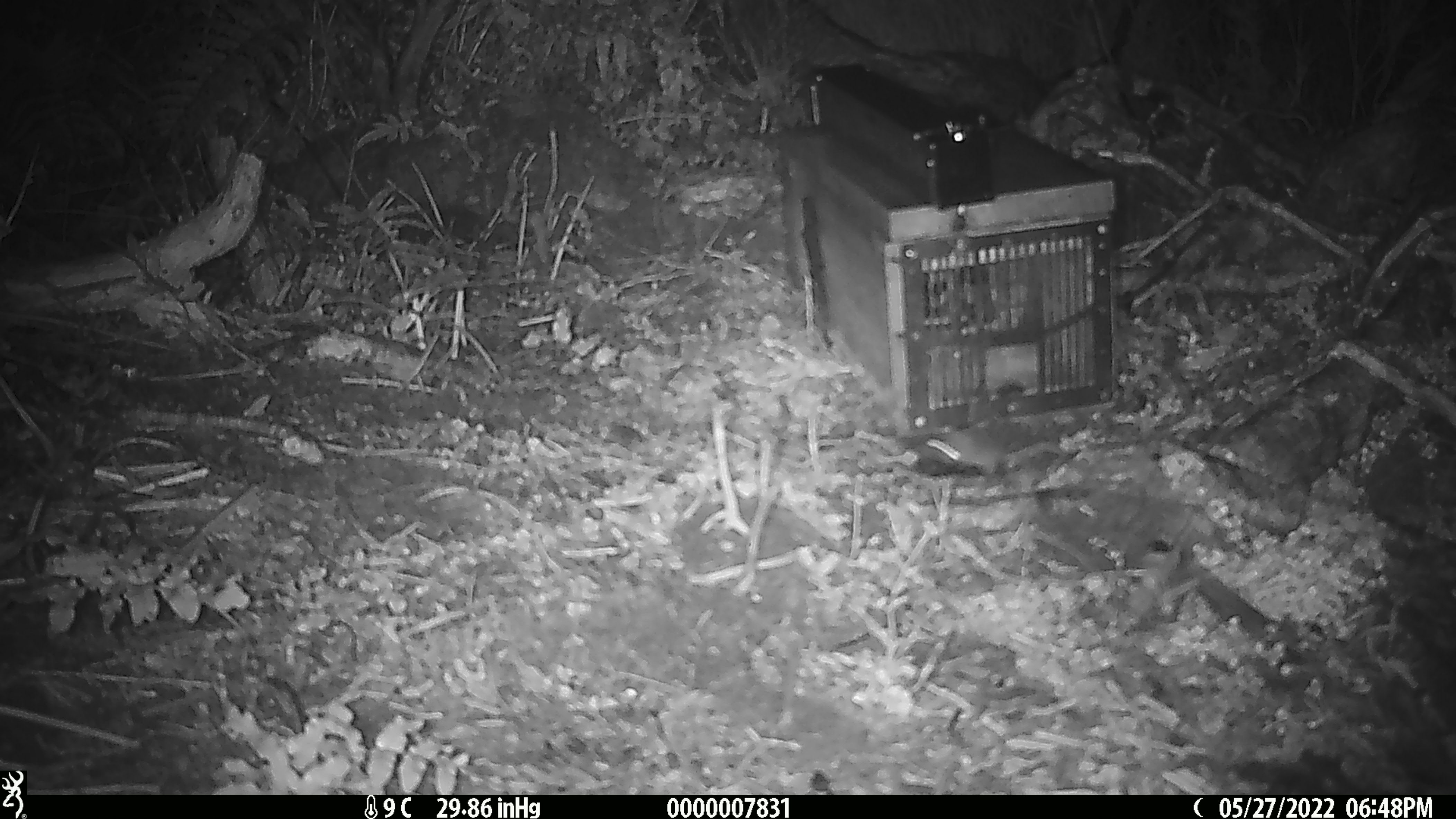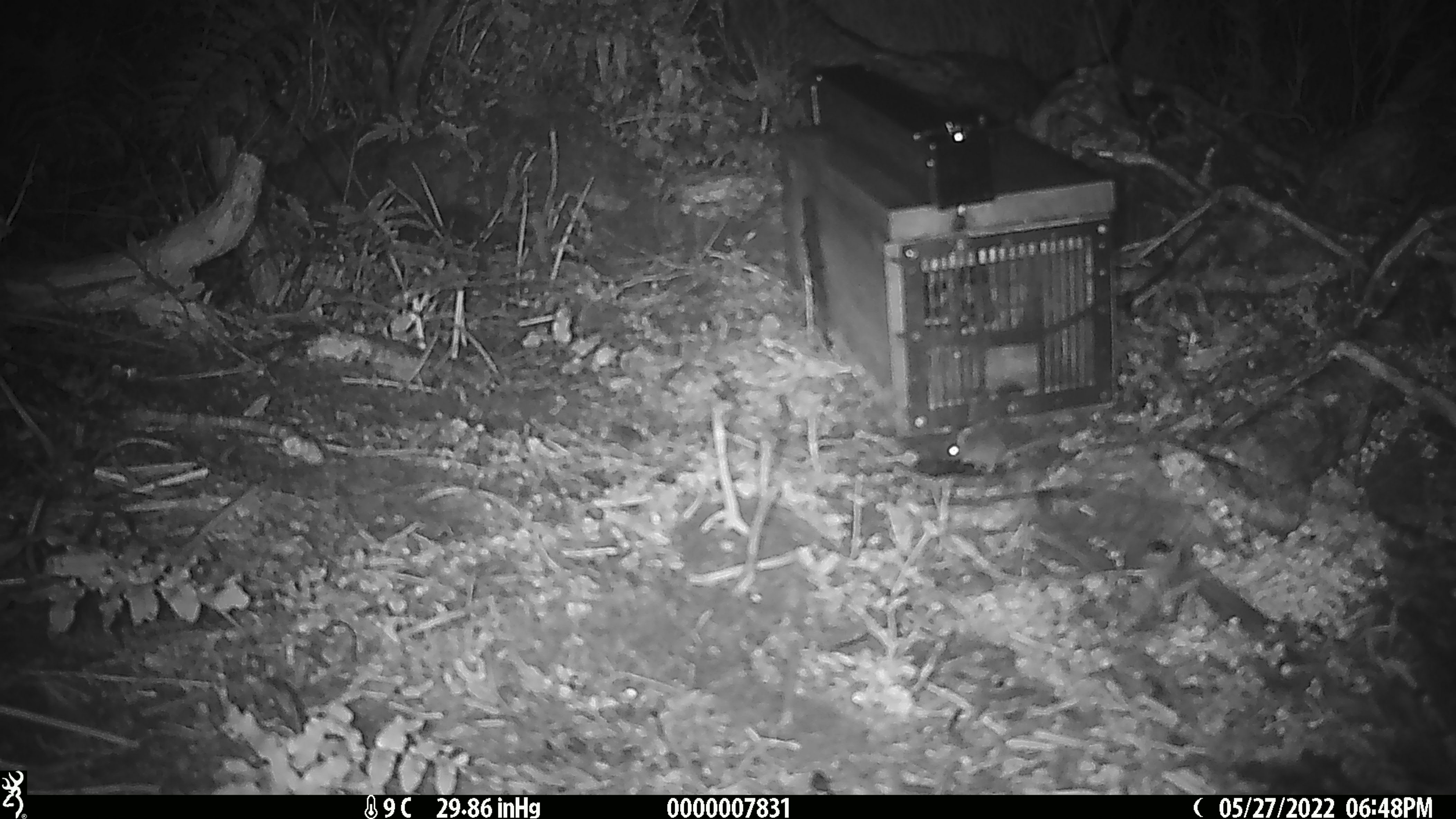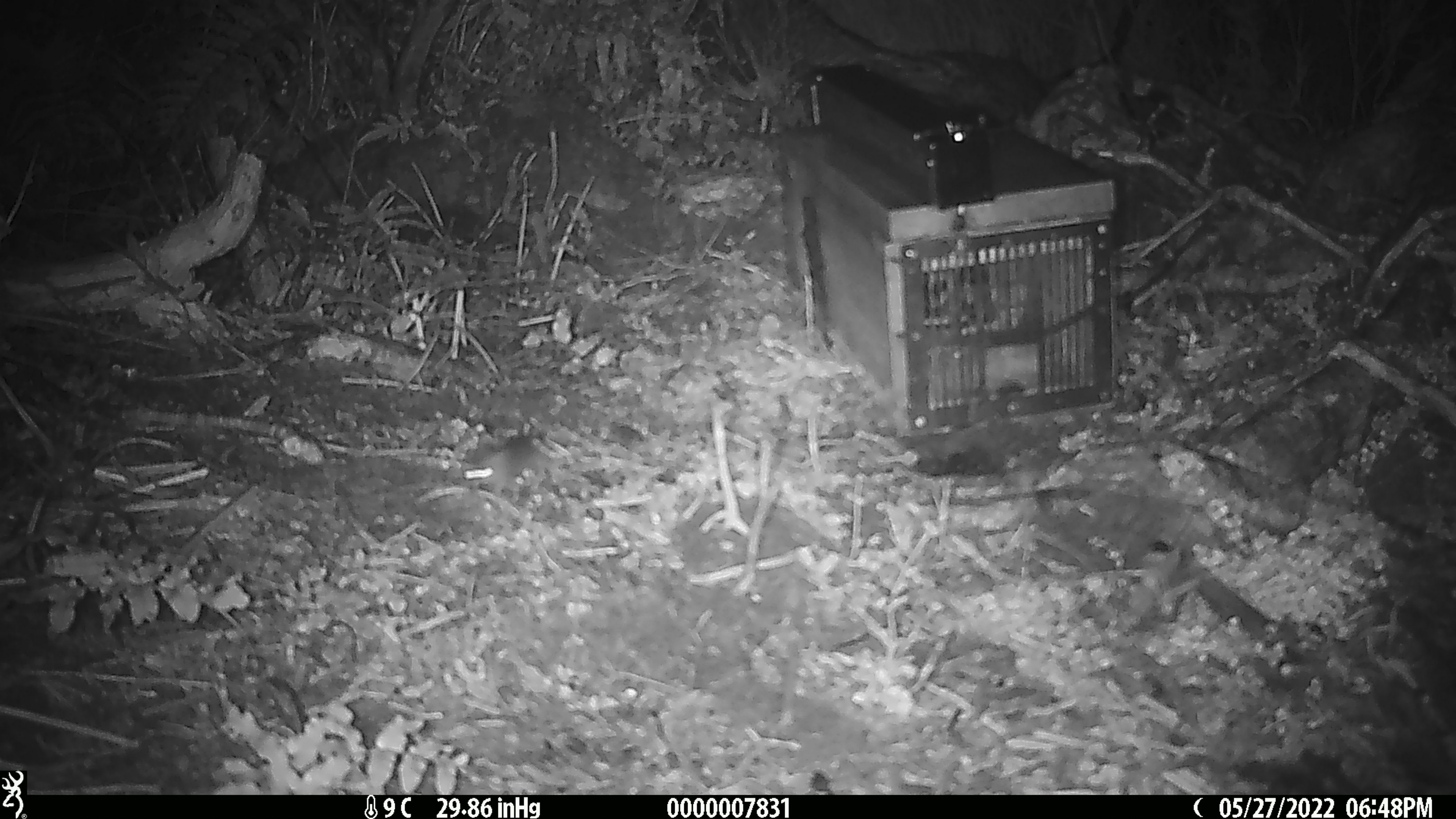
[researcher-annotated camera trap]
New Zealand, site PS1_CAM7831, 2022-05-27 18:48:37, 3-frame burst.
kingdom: Animalia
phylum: Chordata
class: Mammalia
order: Rodentia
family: Muridae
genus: Mus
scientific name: Mus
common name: mouse